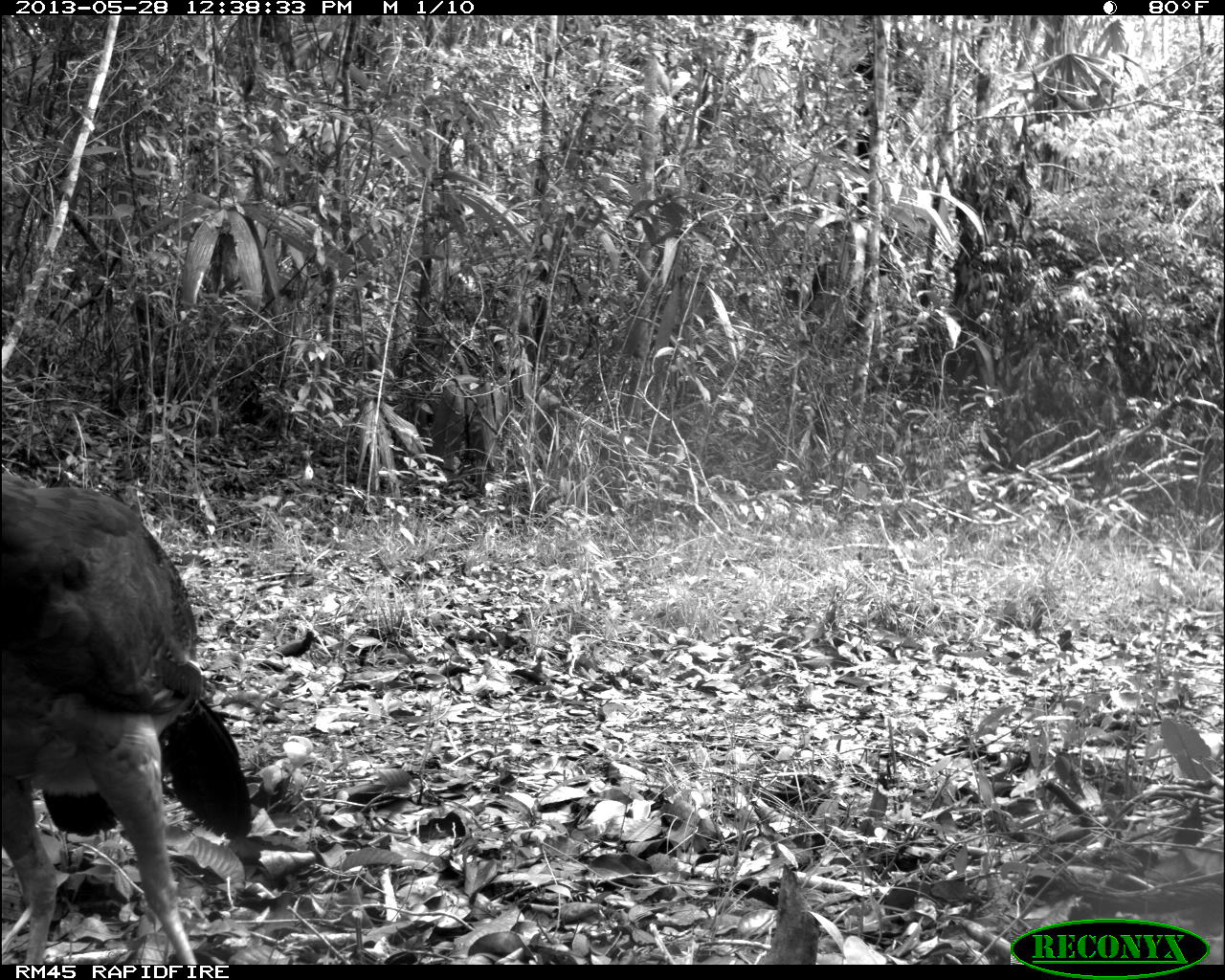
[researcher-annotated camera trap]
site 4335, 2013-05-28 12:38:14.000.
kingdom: Animalia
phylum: Chordata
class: Aves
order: Galliformes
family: Cracidae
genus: Crax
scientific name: Crax rubra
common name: great curassow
Crax rubra (great curassow), count 1, sex female.